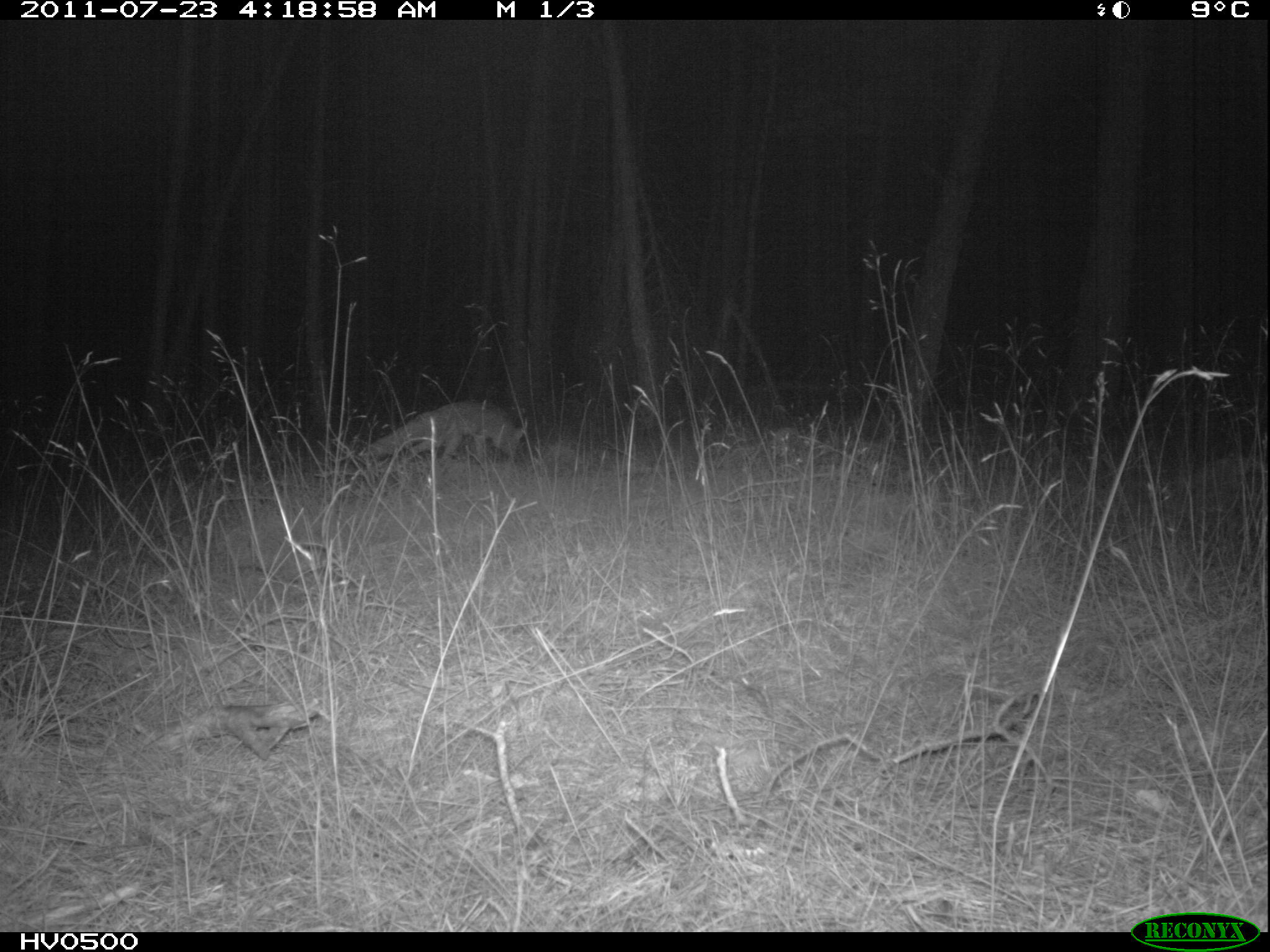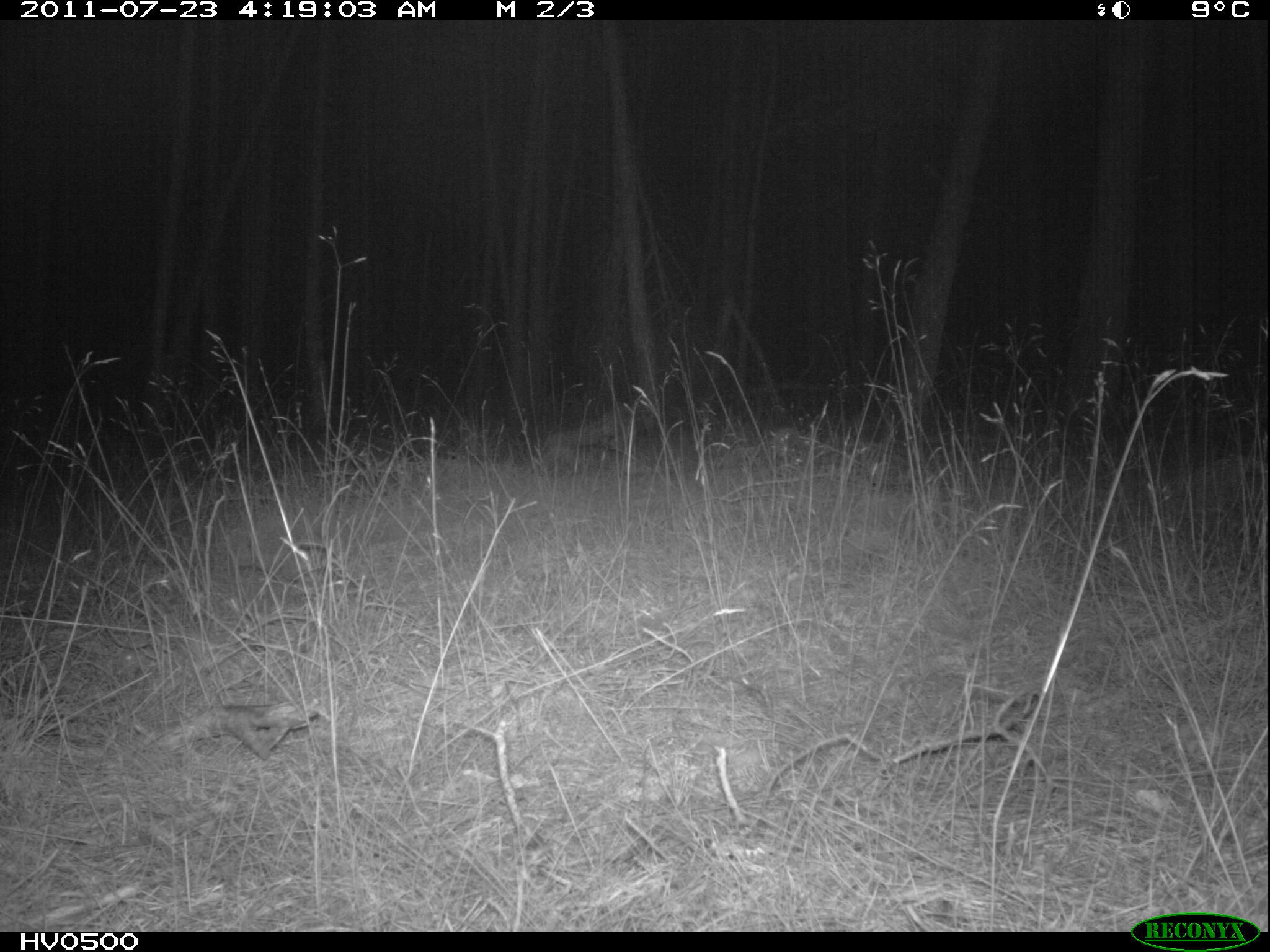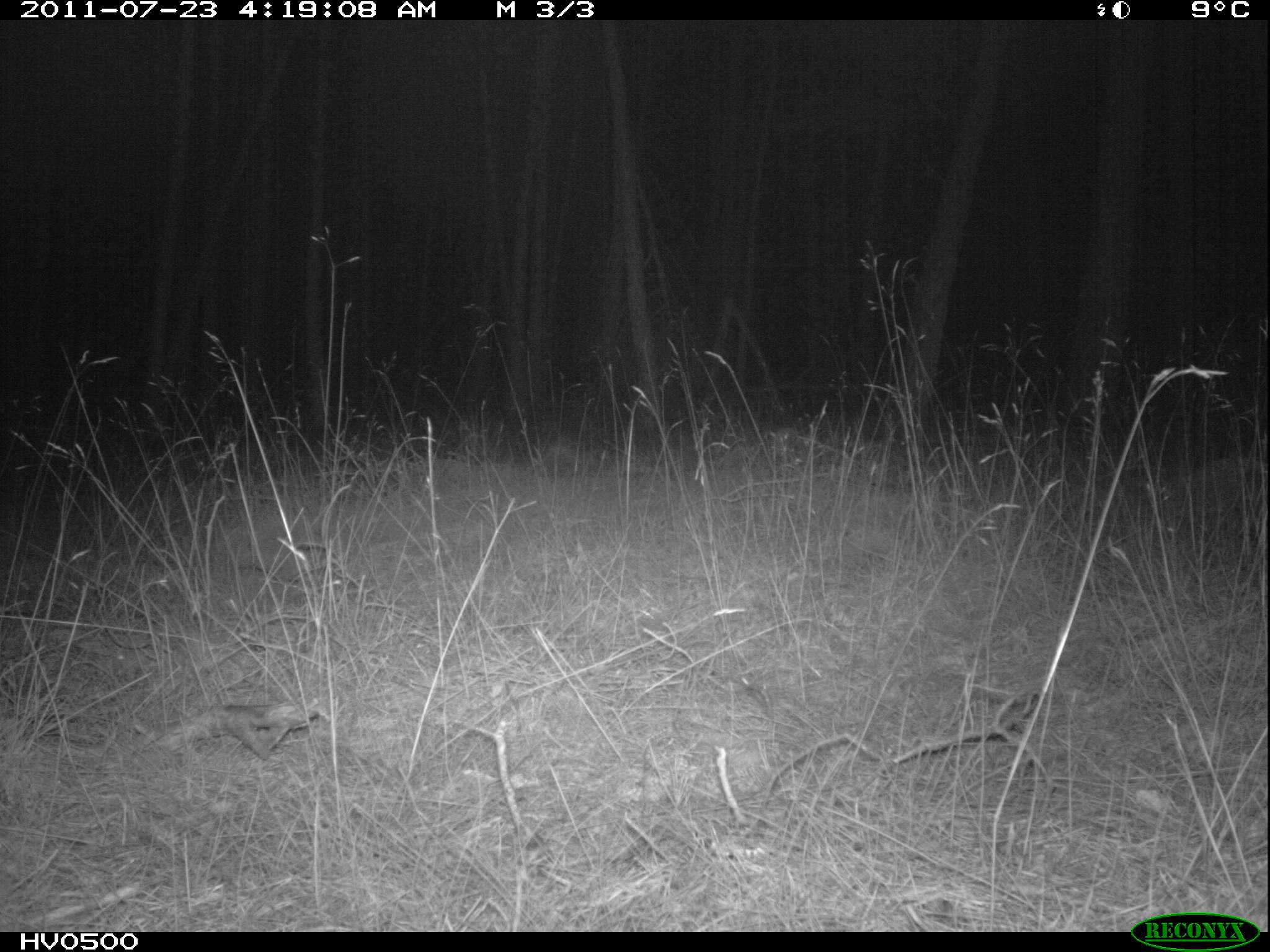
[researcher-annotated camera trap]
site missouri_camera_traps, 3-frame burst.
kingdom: Animalia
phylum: Chordata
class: Mammalia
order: Carnivora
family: Canidae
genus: Vulpes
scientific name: Vulpes vulpes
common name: red fox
Red fox (Vulpes vulpes). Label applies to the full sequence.